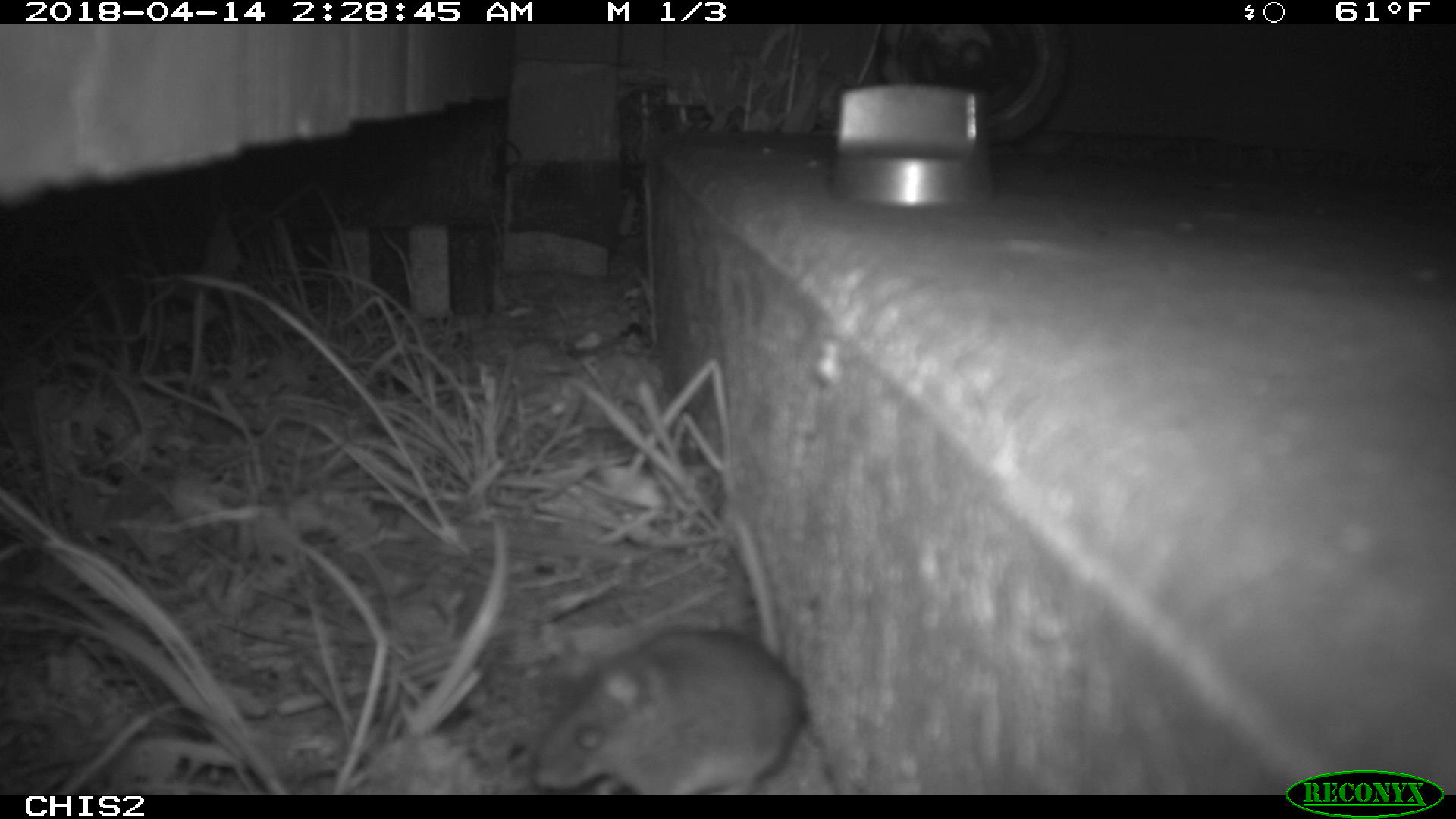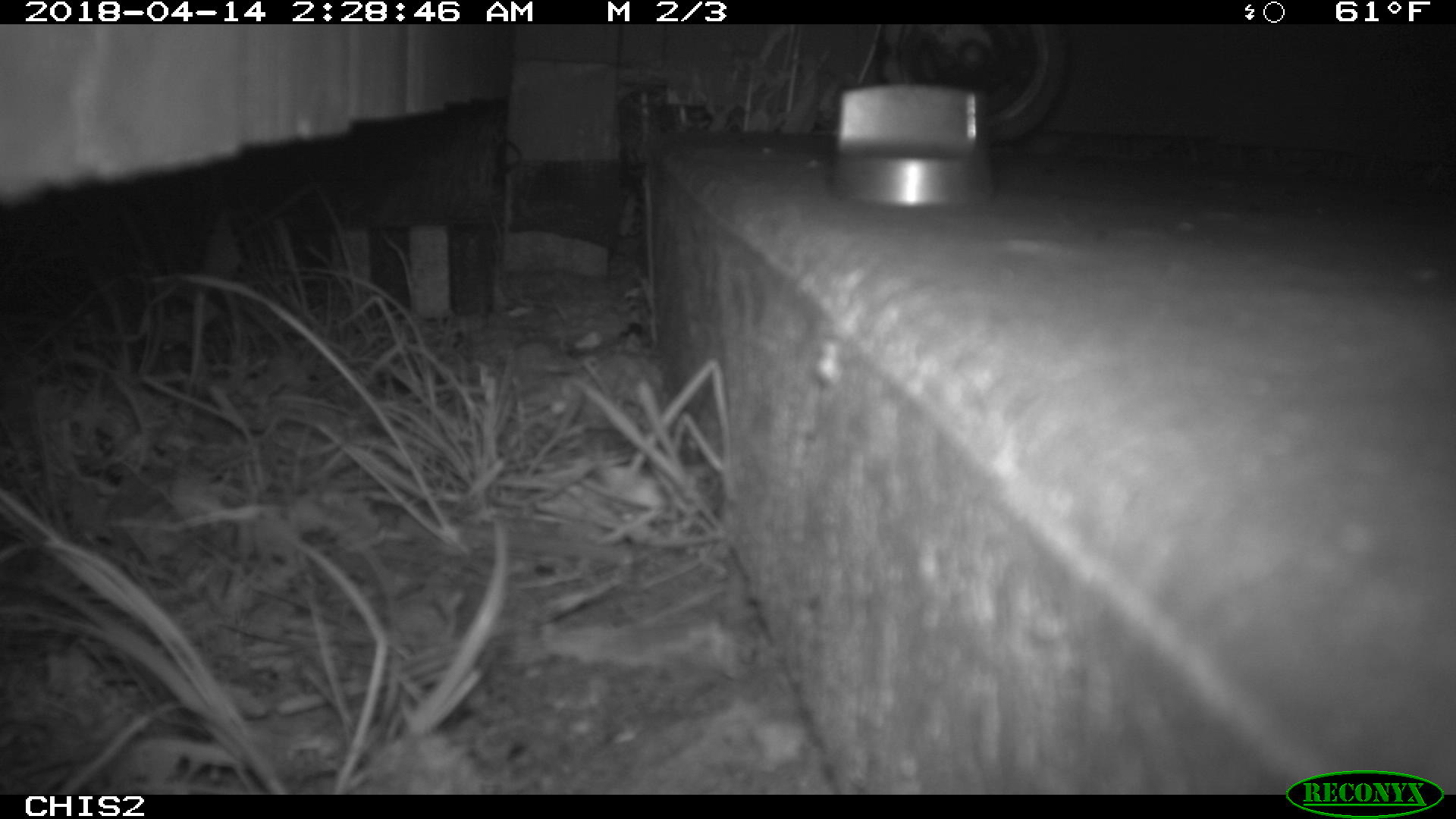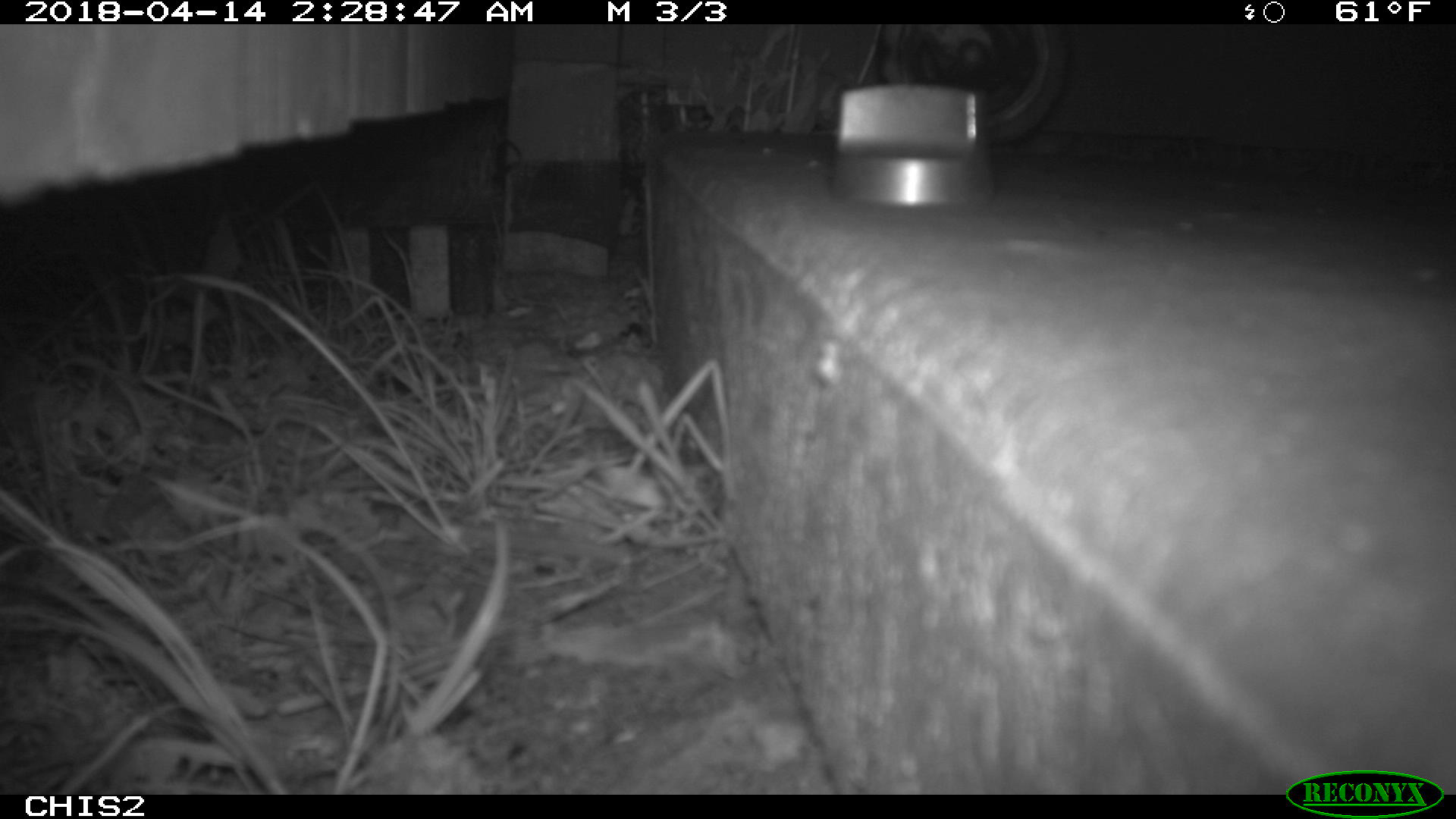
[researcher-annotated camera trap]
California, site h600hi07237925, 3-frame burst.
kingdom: Animalia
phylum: Chordata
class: Mammalia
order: Rodentia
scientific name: Rodentia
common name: rodent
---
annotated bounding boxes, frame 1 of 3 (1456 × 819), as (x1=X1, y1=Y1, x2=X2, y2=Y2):
rodent: (x1=529, y1=502, x2=802, y2=793)